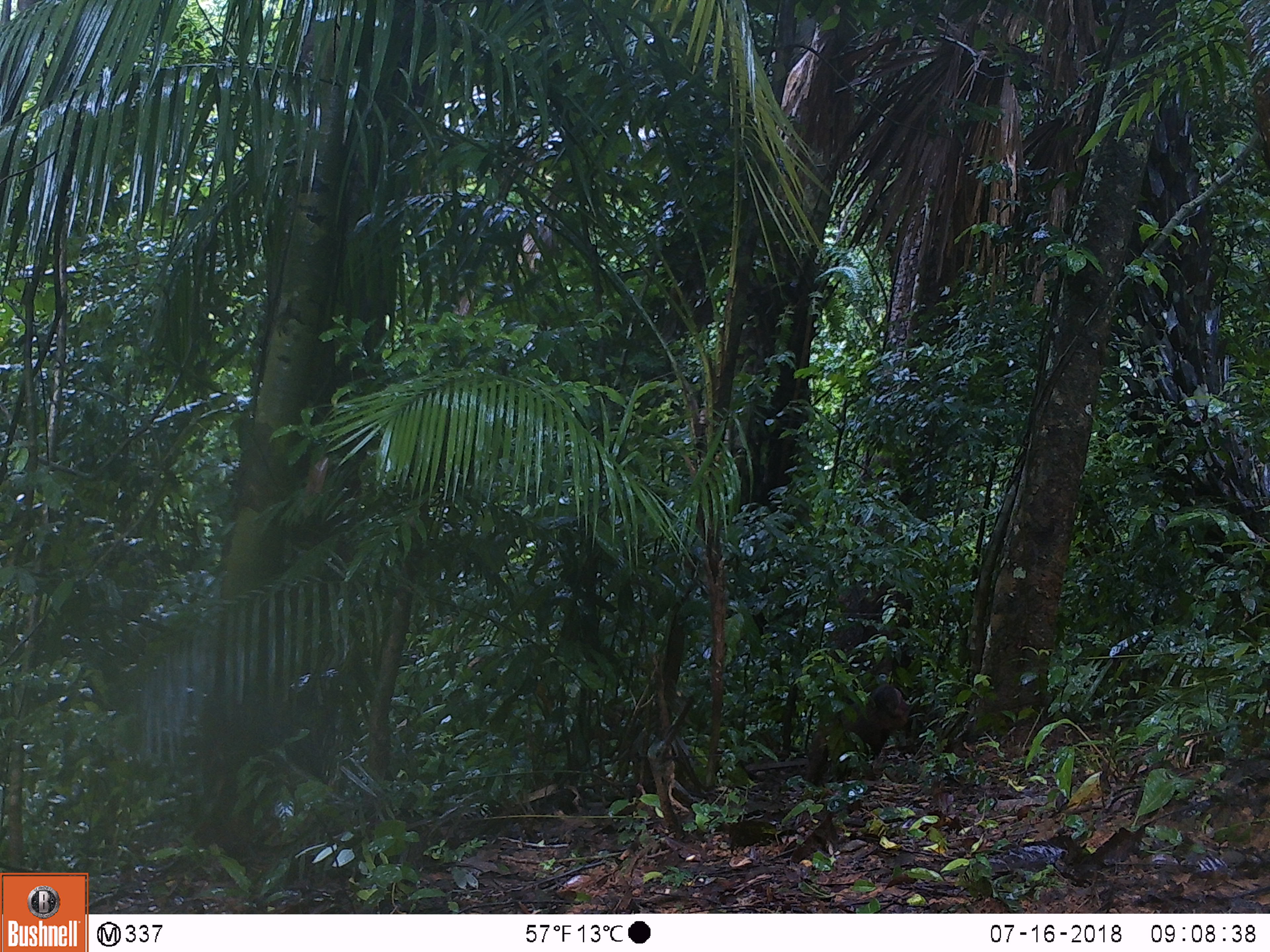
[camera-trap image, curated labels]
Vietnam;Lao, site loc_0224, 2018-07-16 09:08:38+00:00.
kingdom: Animalia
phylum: Chordata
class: Mammalia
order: Primates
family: Cercopithecidae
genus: Macaca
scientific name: Macaca arctoides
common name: stump-tailed macaque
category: stump tailed macaque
Stump tailed macaque (stump-tailed macaque) (Macaca arctoides). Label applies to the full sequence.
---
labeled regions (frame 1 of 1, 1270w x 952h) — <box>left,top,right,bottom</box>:
stump tailed macaque: <box>804,684,910,786</box>